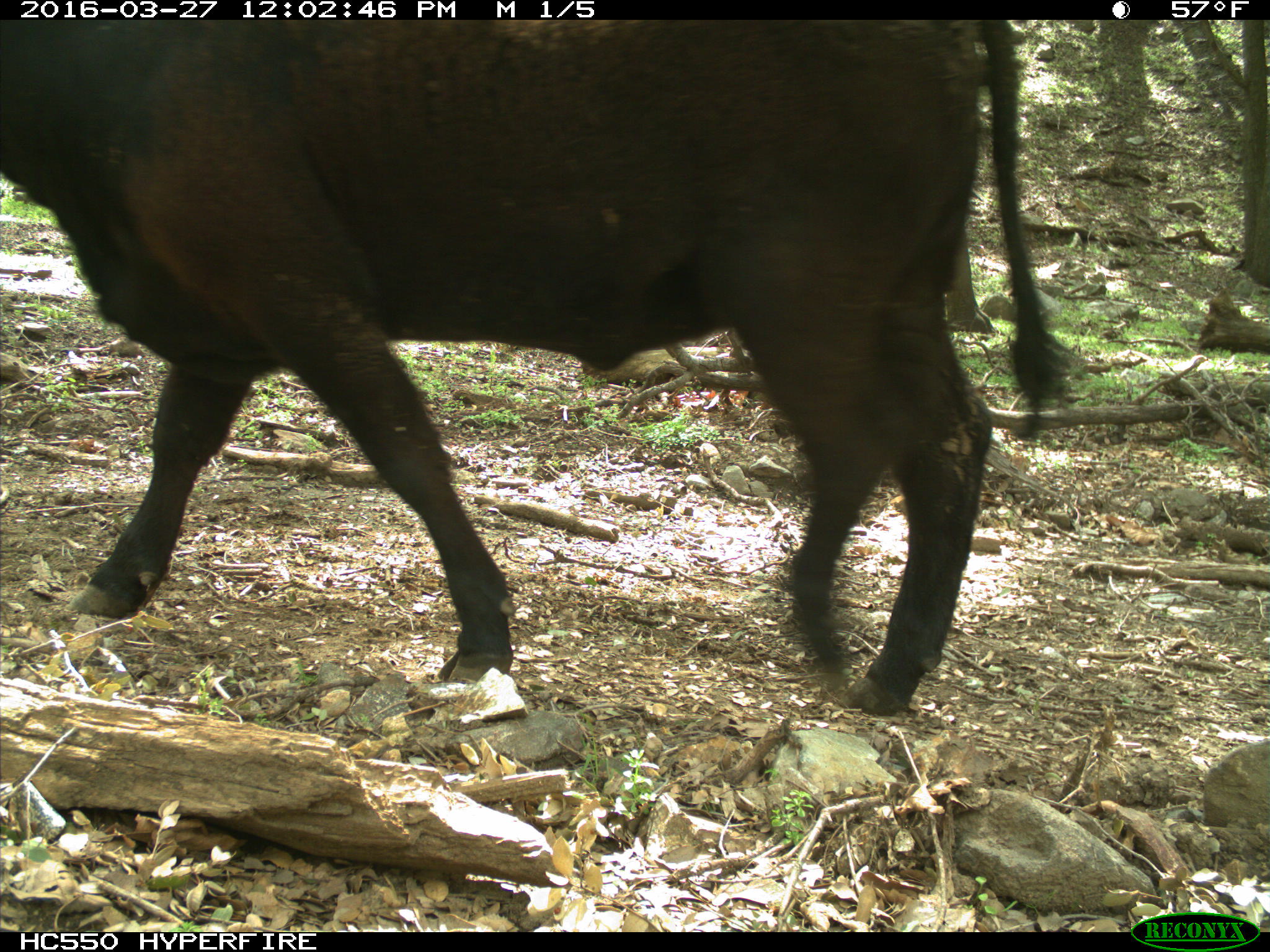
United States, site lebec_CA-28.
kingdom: Animalia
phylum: Chordata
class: Mammalia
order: Artiodactyla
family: Bovidae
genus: Bos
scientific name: Bos taurus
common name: domestic cow